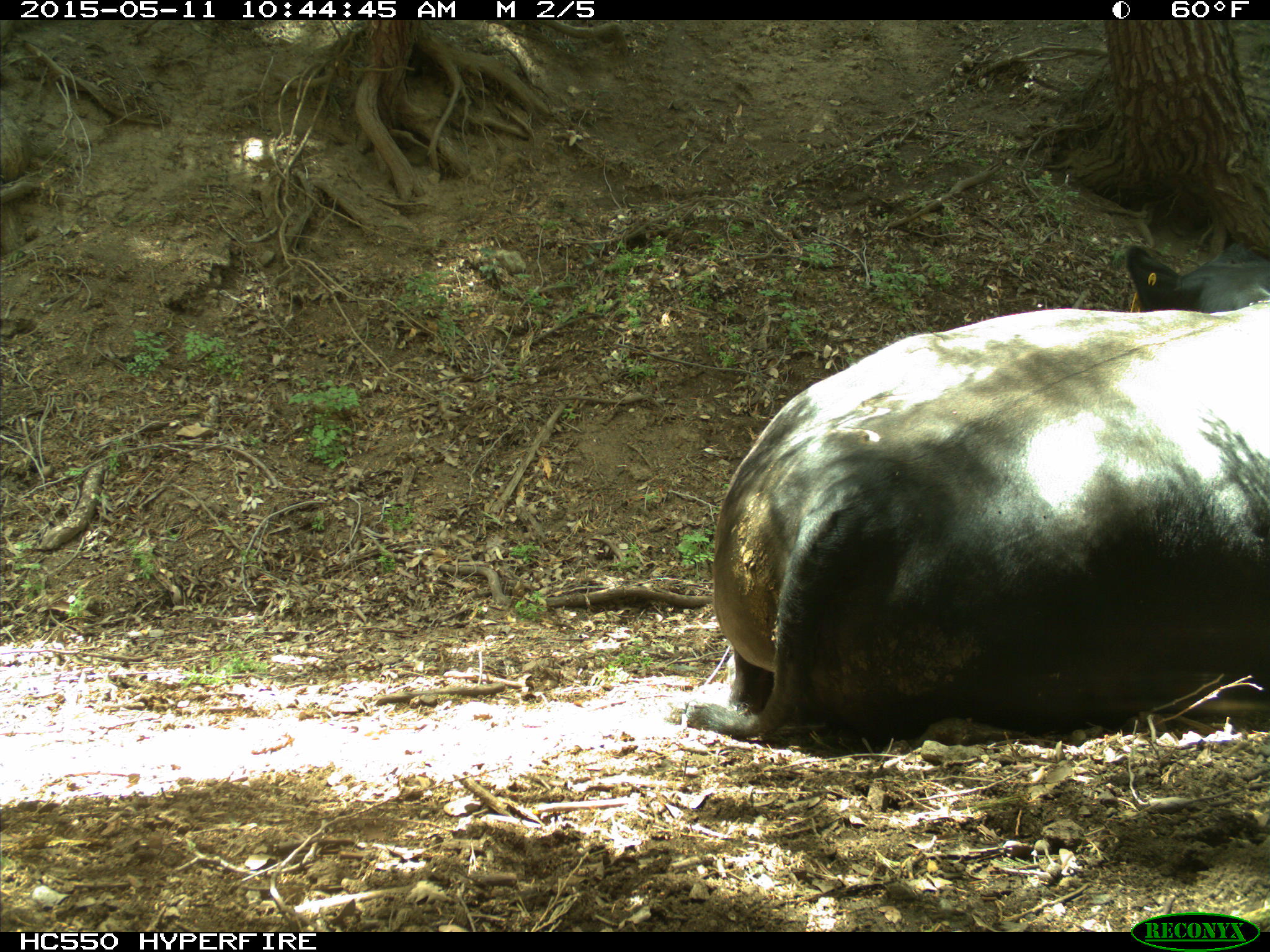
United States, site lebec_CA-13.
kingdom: Animalia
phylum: Chordata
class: Mammalia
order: Artiodactyla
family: Bovidae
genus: Bos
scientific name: Bos taurus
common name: domestic cow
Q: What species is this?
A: Bos taurus (domestic cow).